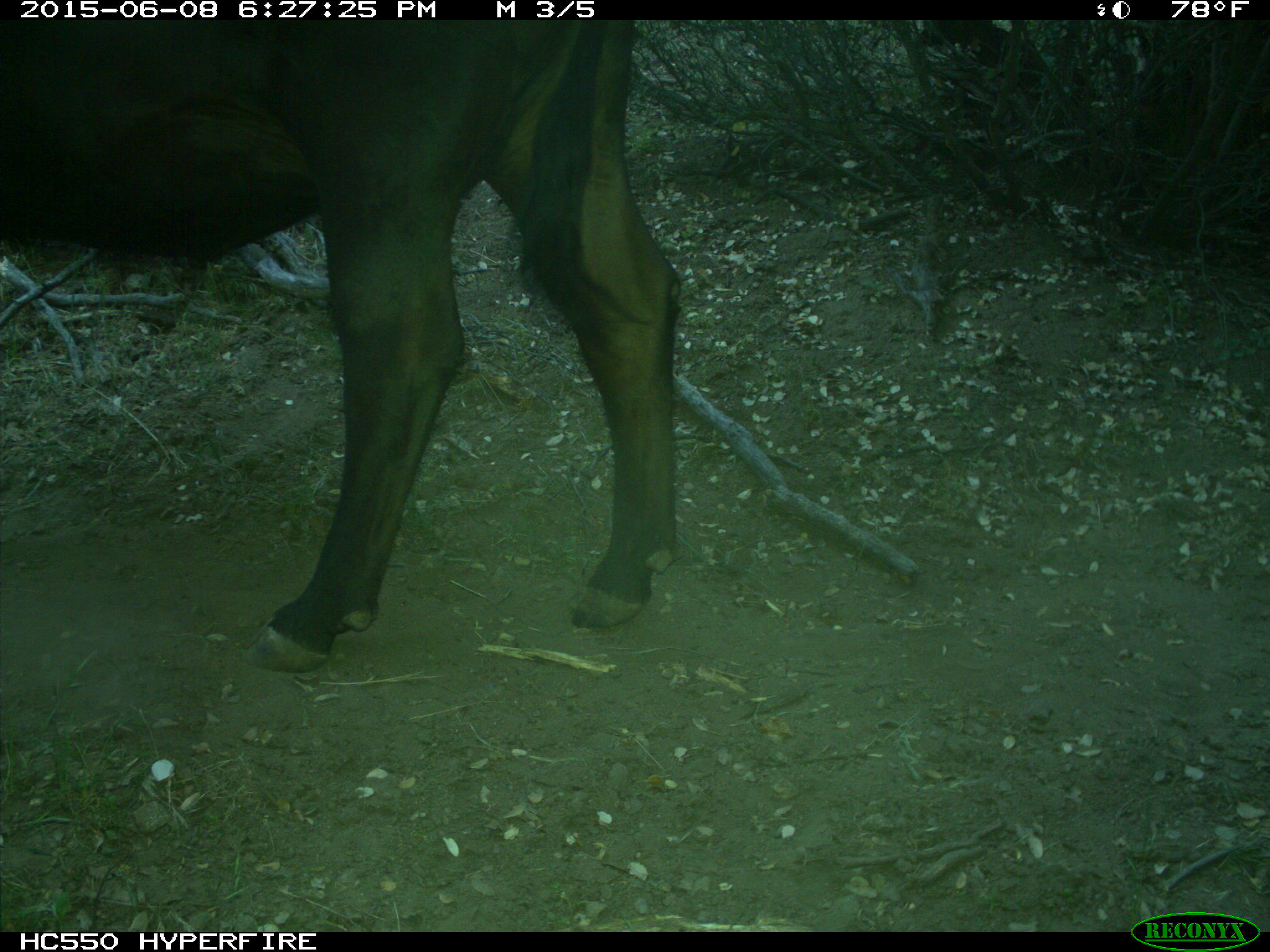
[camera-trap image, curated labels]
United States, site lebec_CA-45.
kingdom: Animalia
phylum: Chordata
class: Mammalia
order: Artiodactyla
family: Bovidae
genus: Bos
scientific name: Bos taurus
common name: domestic cow